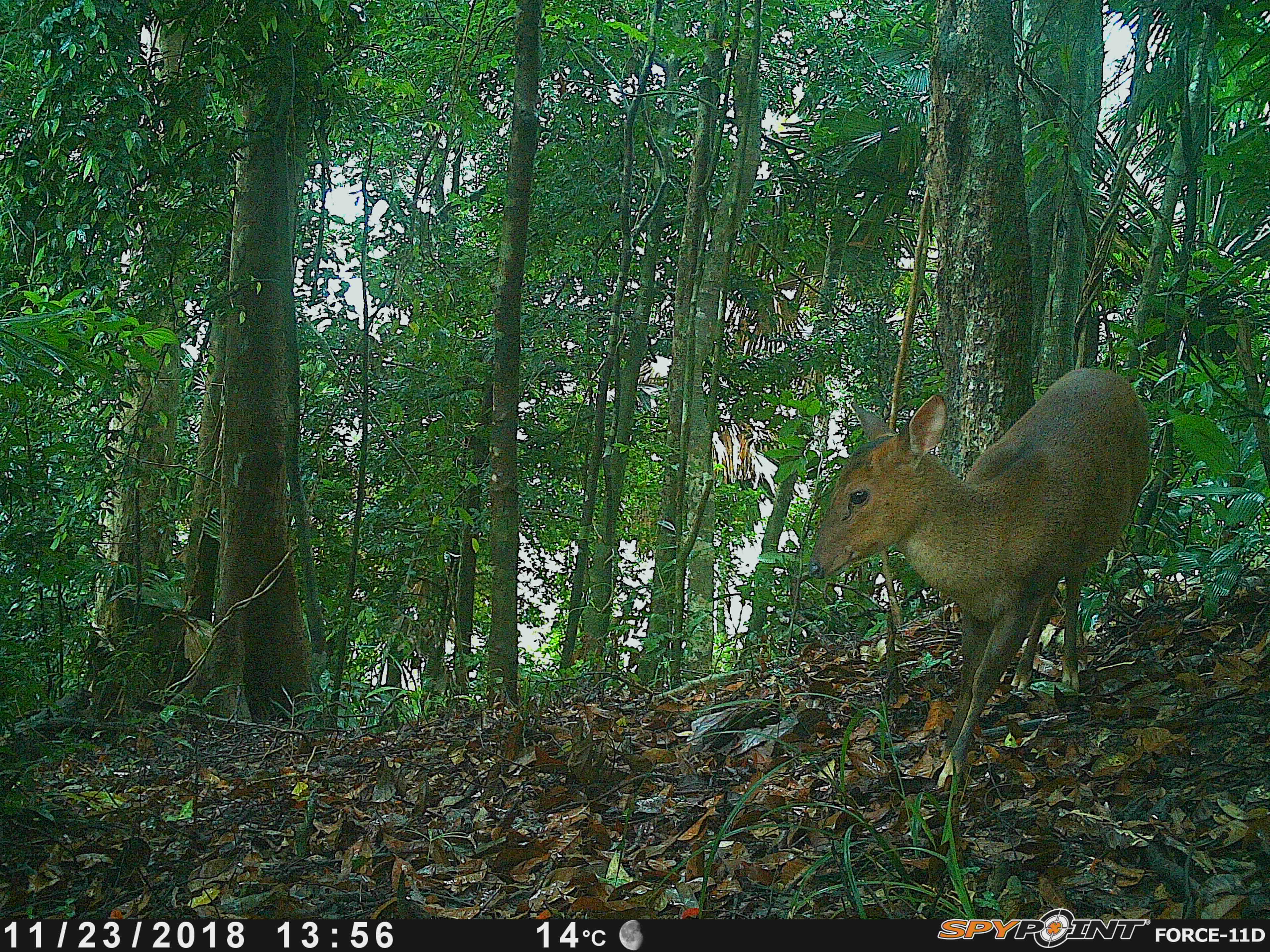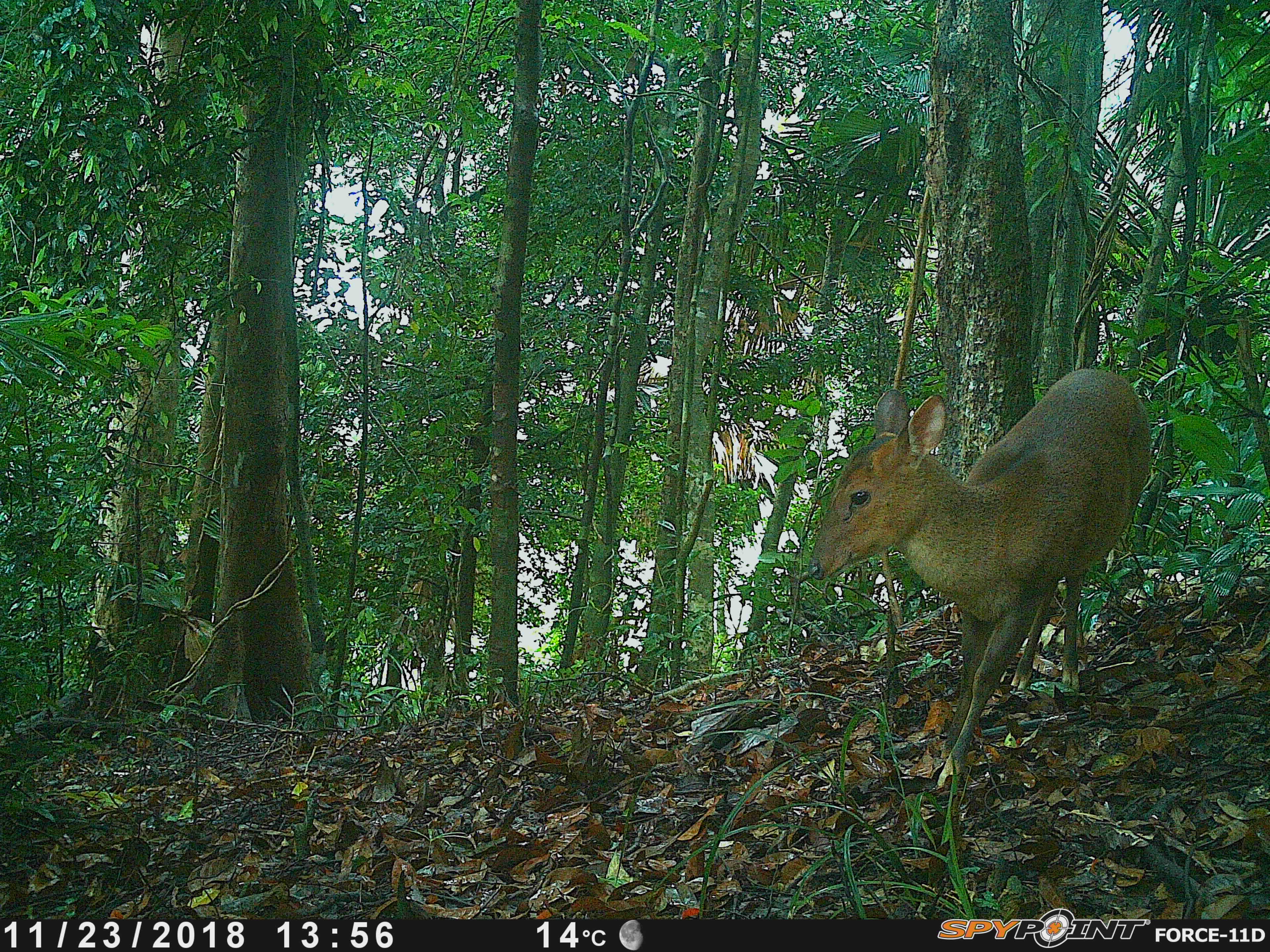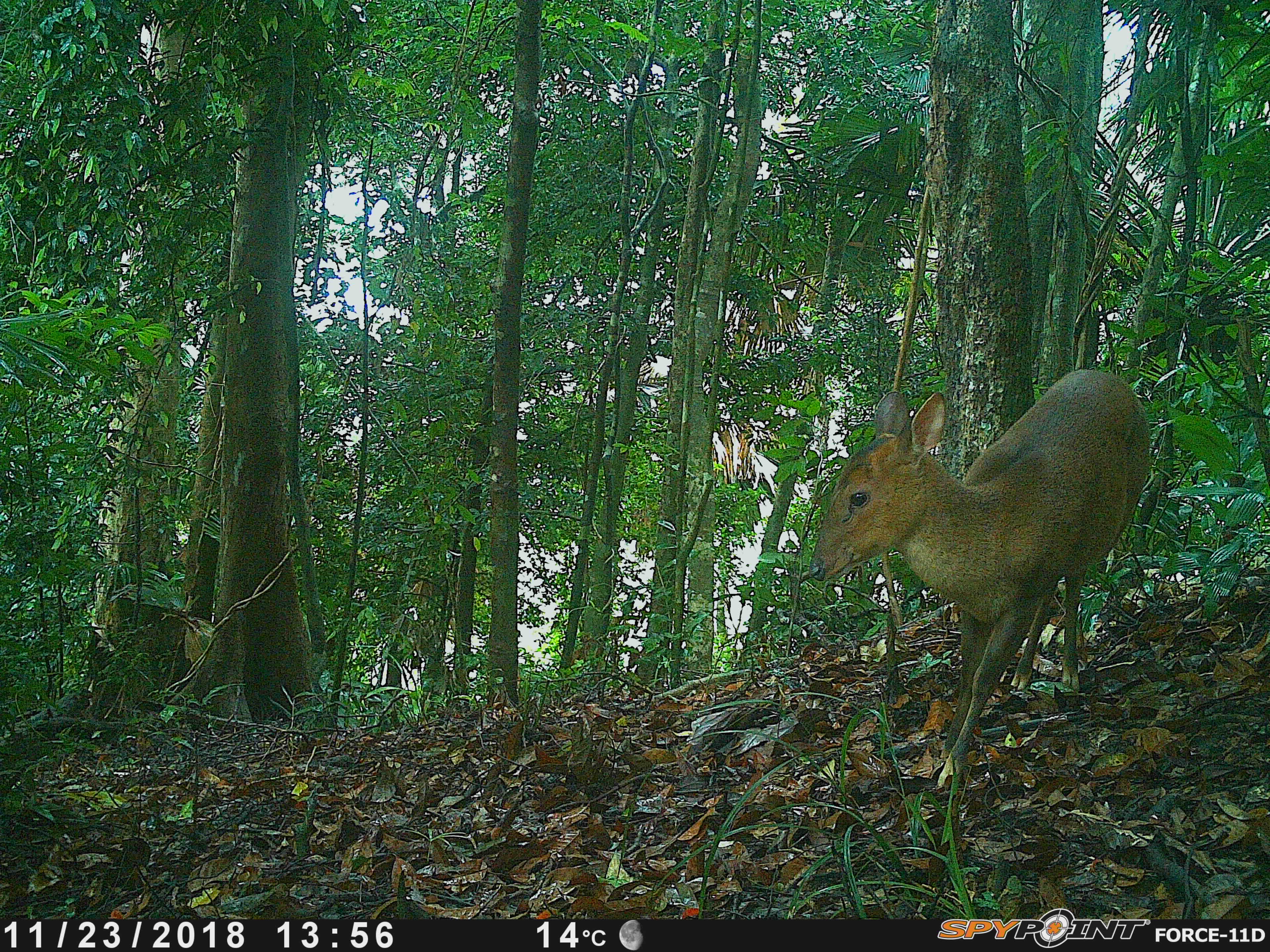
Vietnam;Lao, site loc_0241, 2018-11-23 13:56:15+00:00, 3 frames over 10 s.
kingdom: Animalia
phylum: Chordata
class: Mammalia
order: Artiodactyla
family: Cervidae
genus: Muntiacus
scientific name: Muntiacus vuquangensis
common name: large-antlered muntjac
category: large antlered muntjac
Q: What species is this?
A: Large antlered muntjac (large-antlered muntjac) (Muntiacus vuquangensis).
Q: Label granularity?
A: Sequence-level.